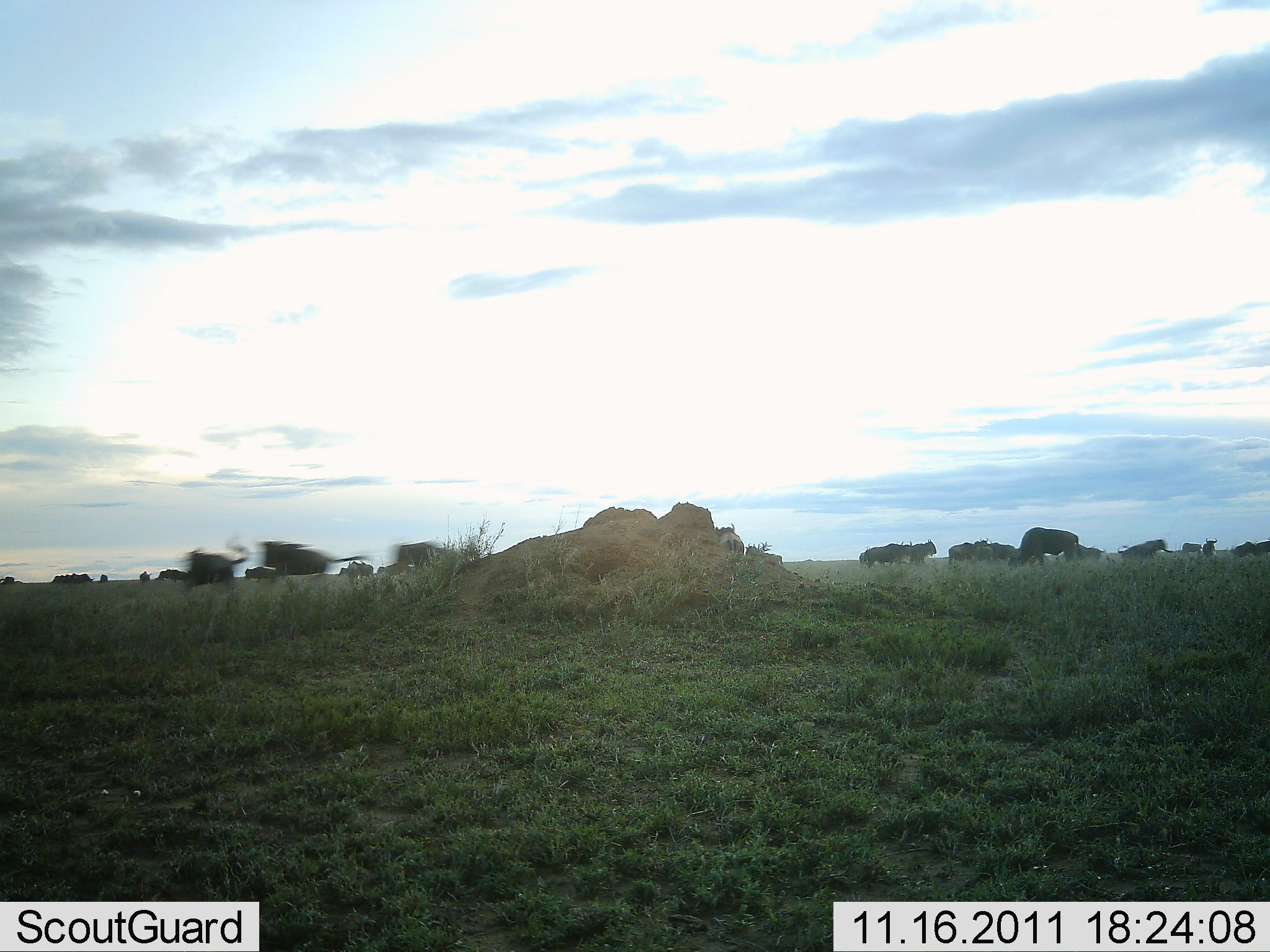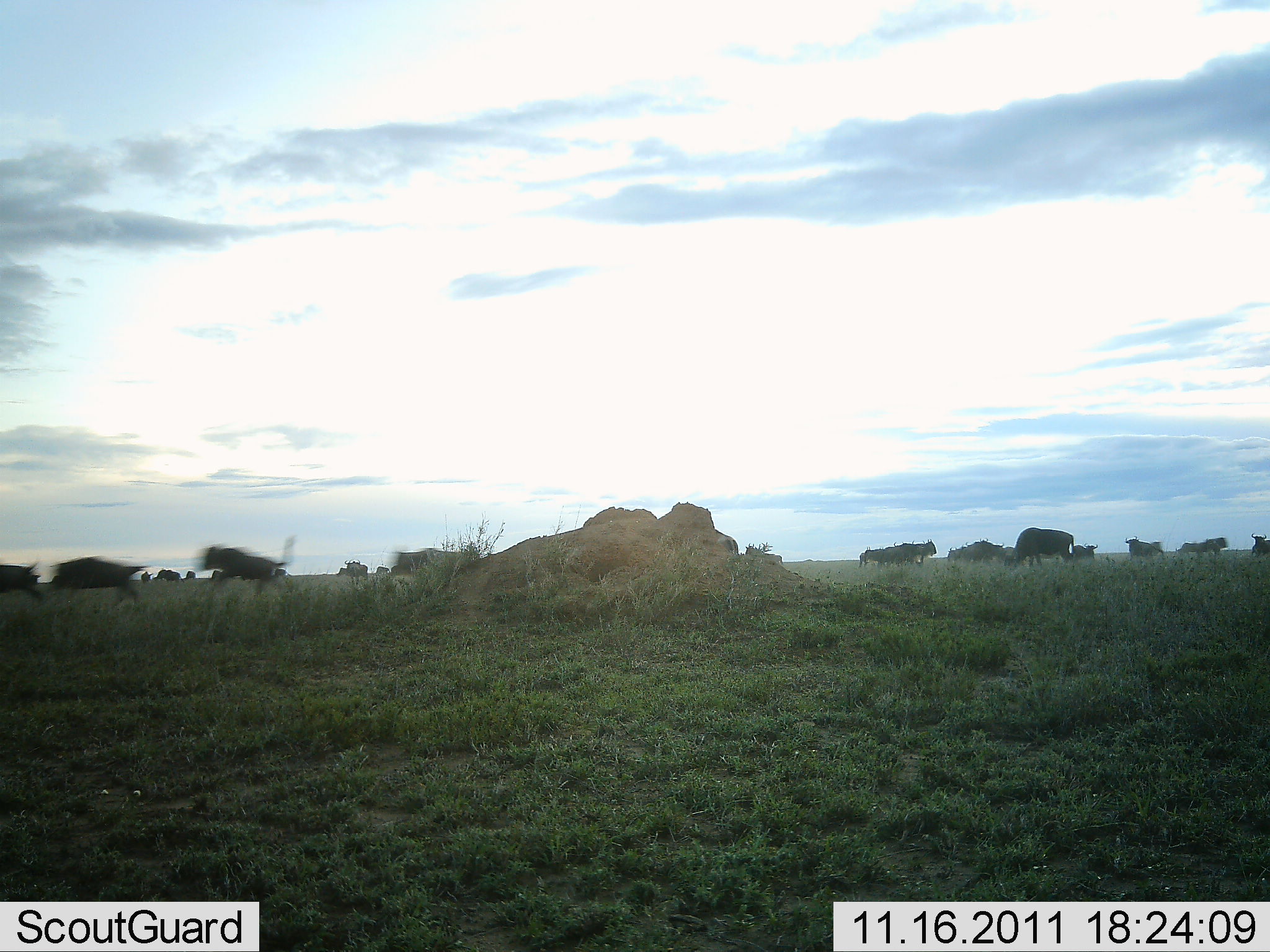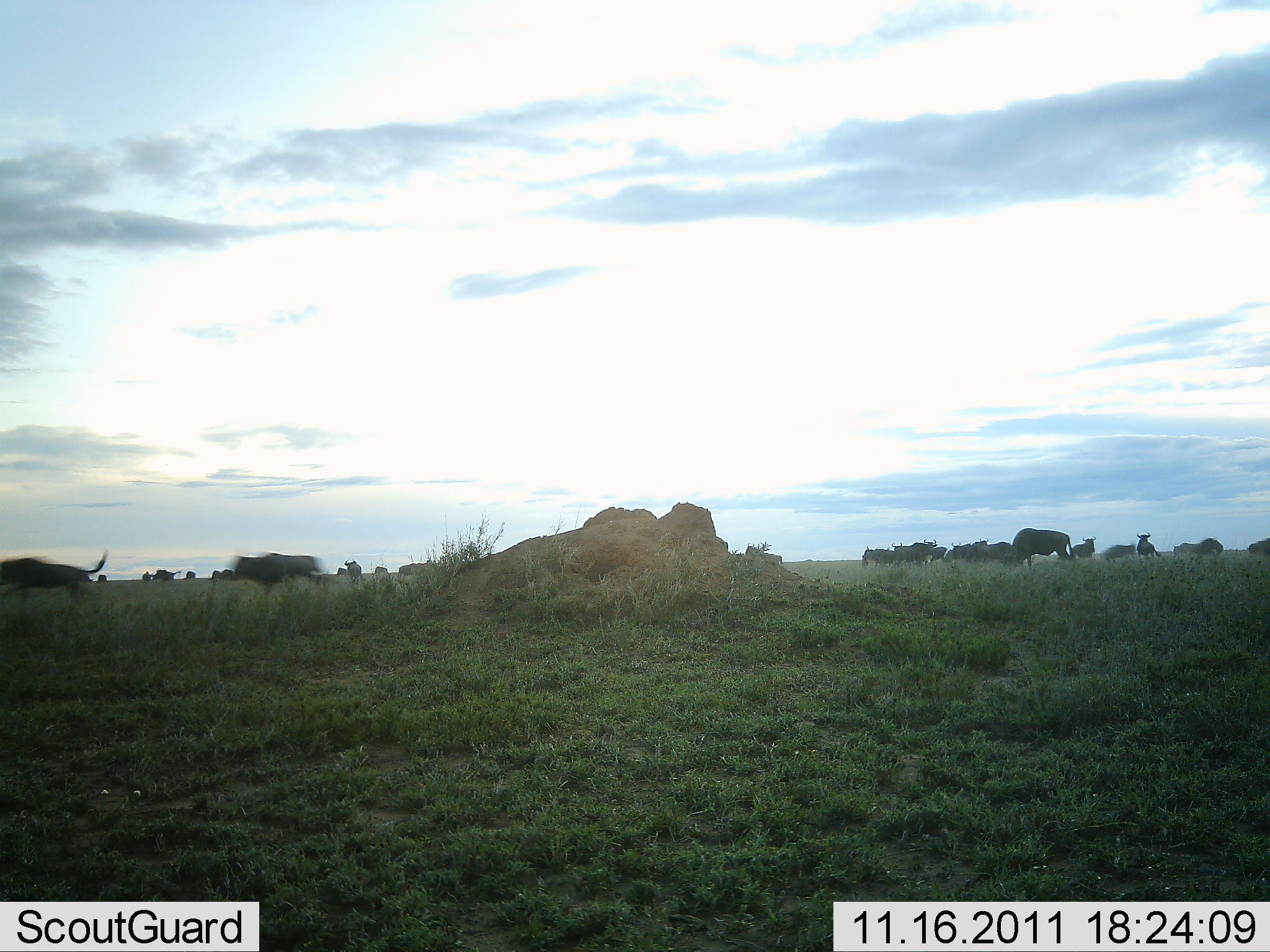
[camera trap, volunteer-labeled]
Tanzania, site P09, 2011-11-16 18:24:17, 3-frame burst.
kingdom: Animalia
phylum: Chordata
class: Mammalia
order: Artiodactyla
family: Bovidae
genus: Connochaetes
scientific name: Connochaetes taurinus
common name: blue wildebeest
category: wildebeest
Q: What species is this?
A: Wildebeest (blue wildebeest) (Connochaetes taurinus).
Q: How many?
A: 11-50.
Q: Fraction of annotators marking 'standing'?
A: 17%.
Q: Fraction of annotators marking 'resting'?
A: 8%.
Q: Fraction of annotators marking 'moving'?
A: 100%.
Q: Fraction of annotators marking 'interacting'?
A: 17%.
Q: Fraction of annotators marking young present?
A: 8%.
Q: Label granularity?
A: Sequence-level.